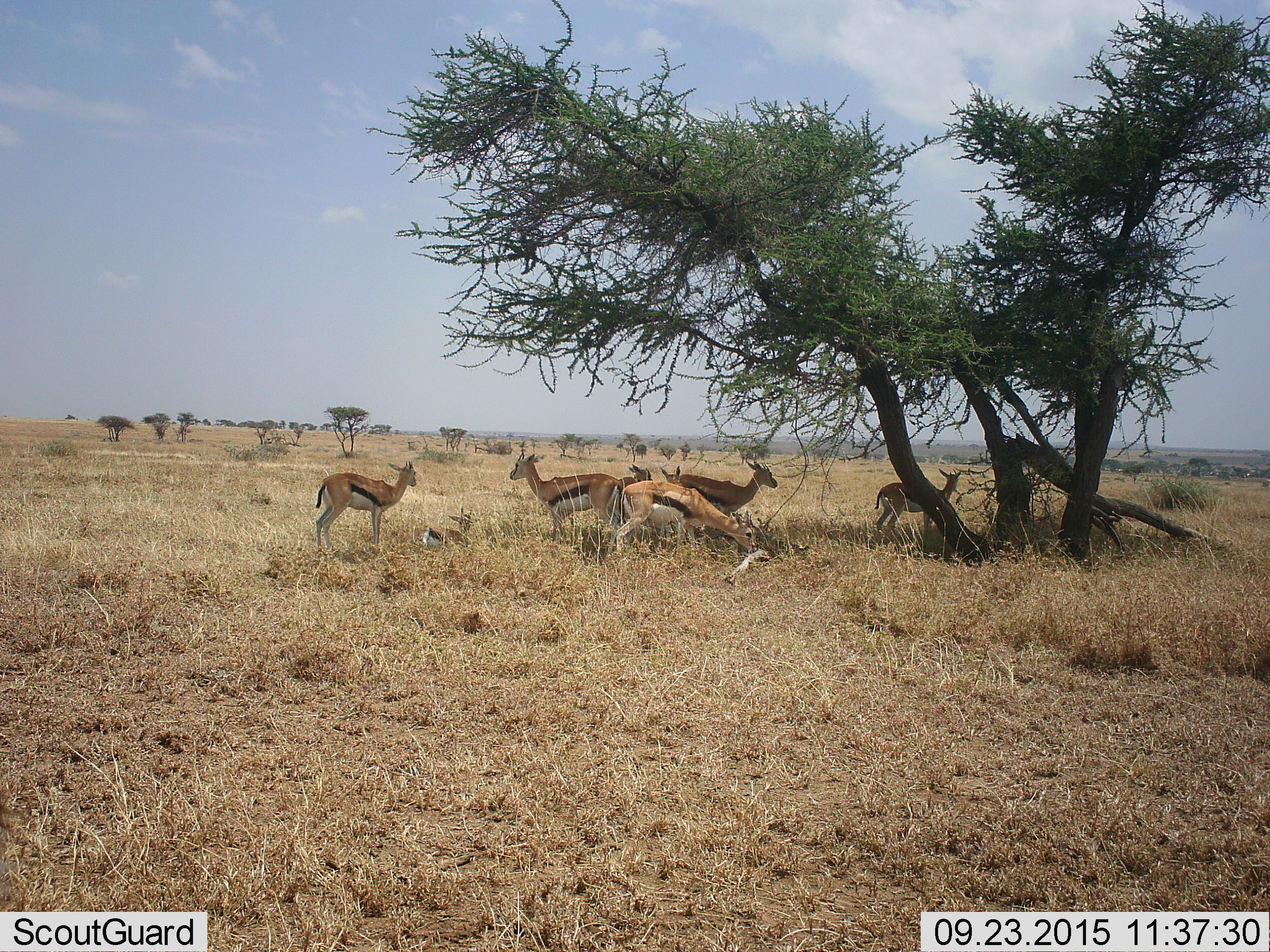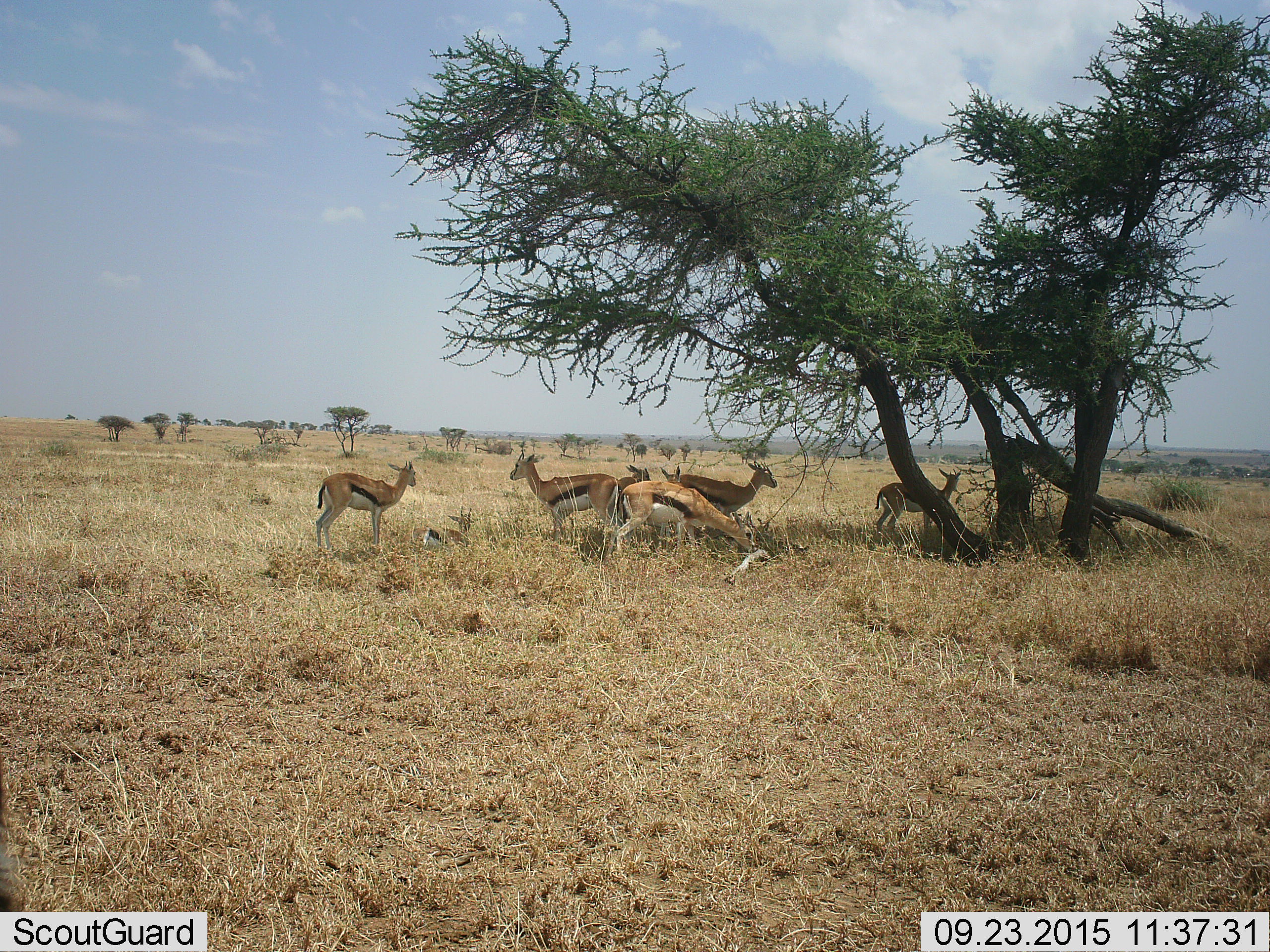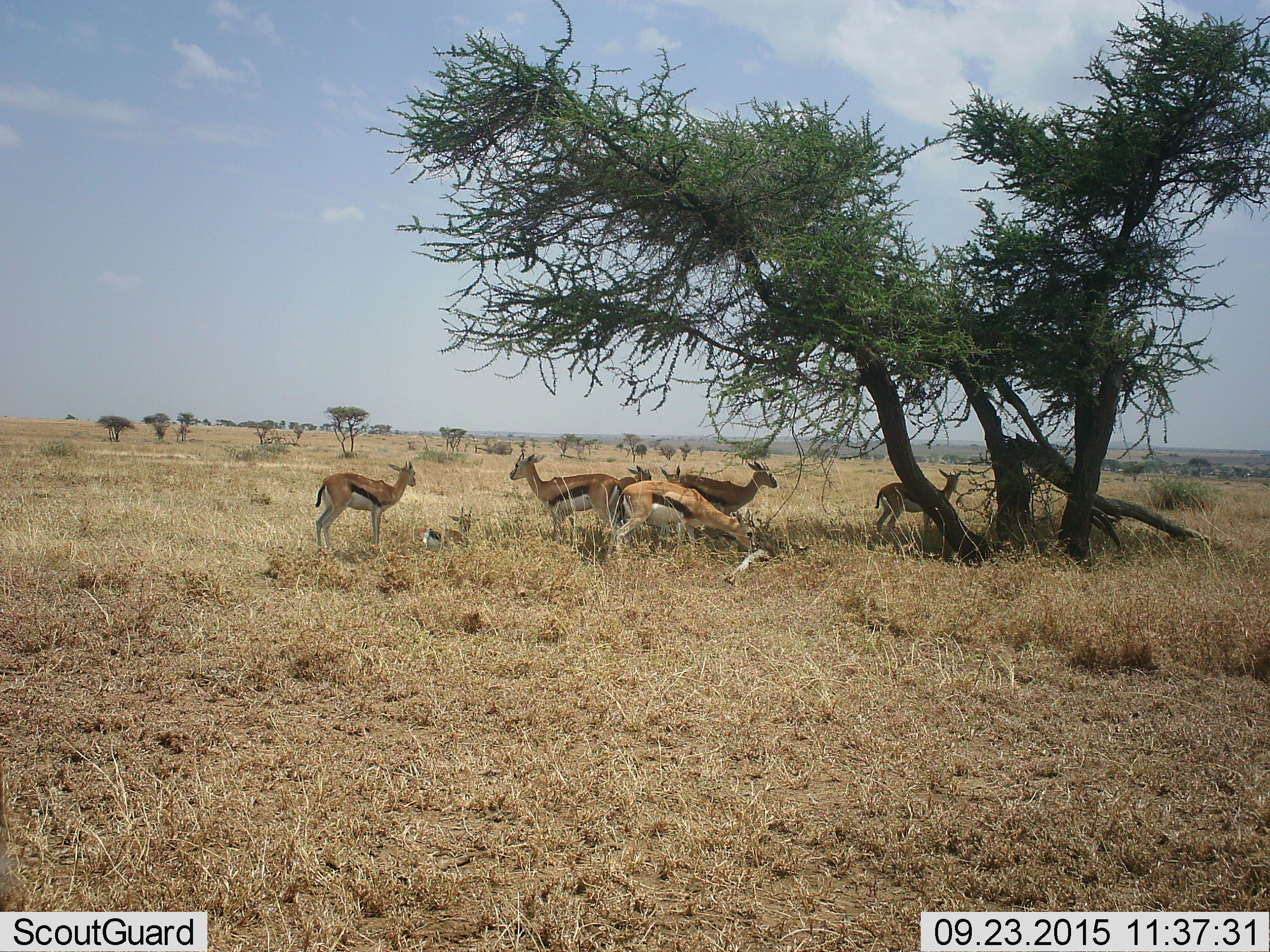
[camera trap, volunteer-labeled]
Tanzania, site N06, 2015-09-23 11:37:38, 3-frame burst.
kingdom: Animalia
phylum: Chordata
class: Mammalia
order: Artiodactyla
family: Bovidae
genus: Eudorcas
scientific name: Eudorcas thomsonii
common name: thomson's gazelle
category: gazellethomsons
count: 8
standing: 100%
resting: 75%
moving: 12%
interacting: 0%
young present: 38%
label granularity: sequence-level